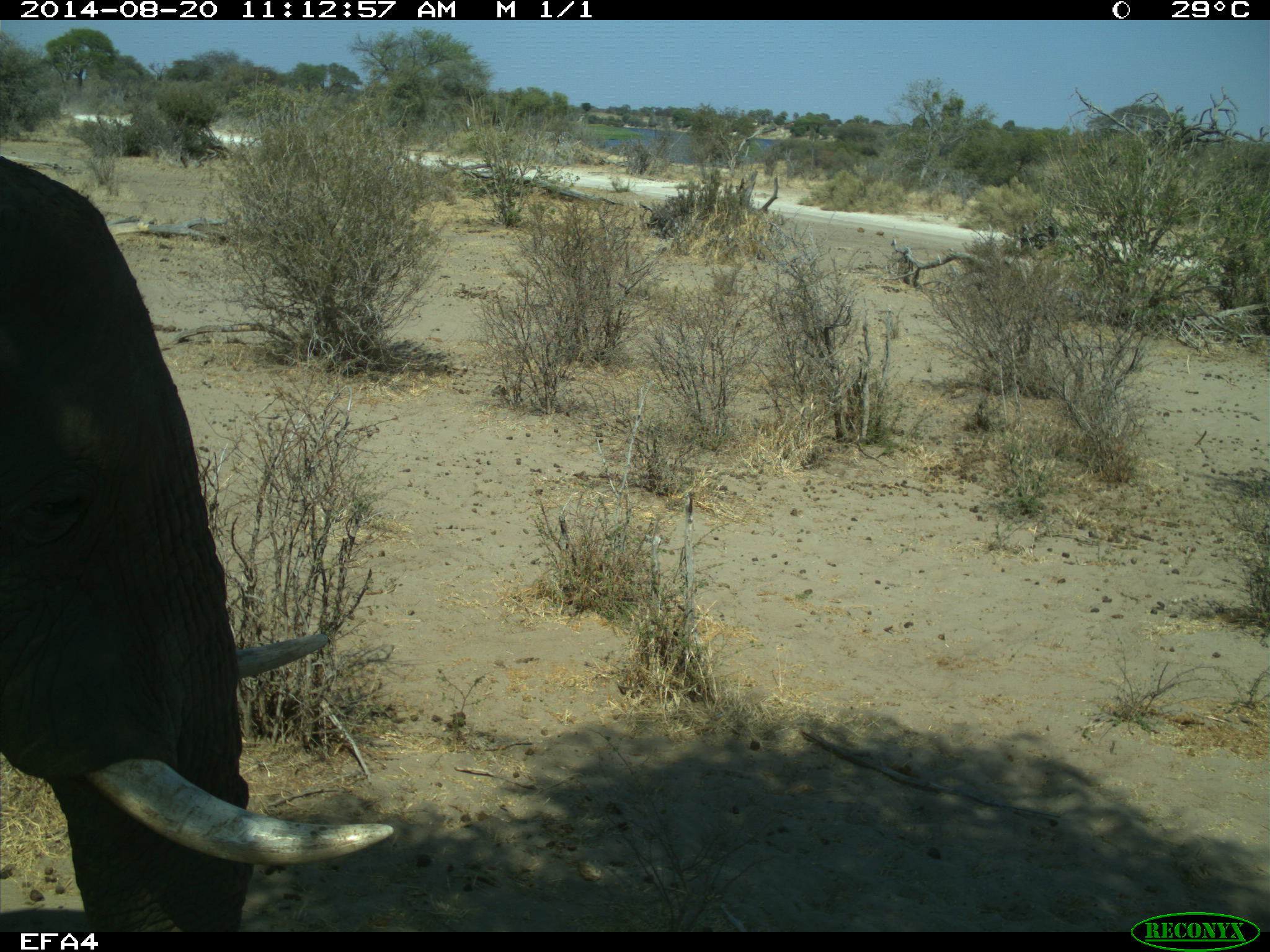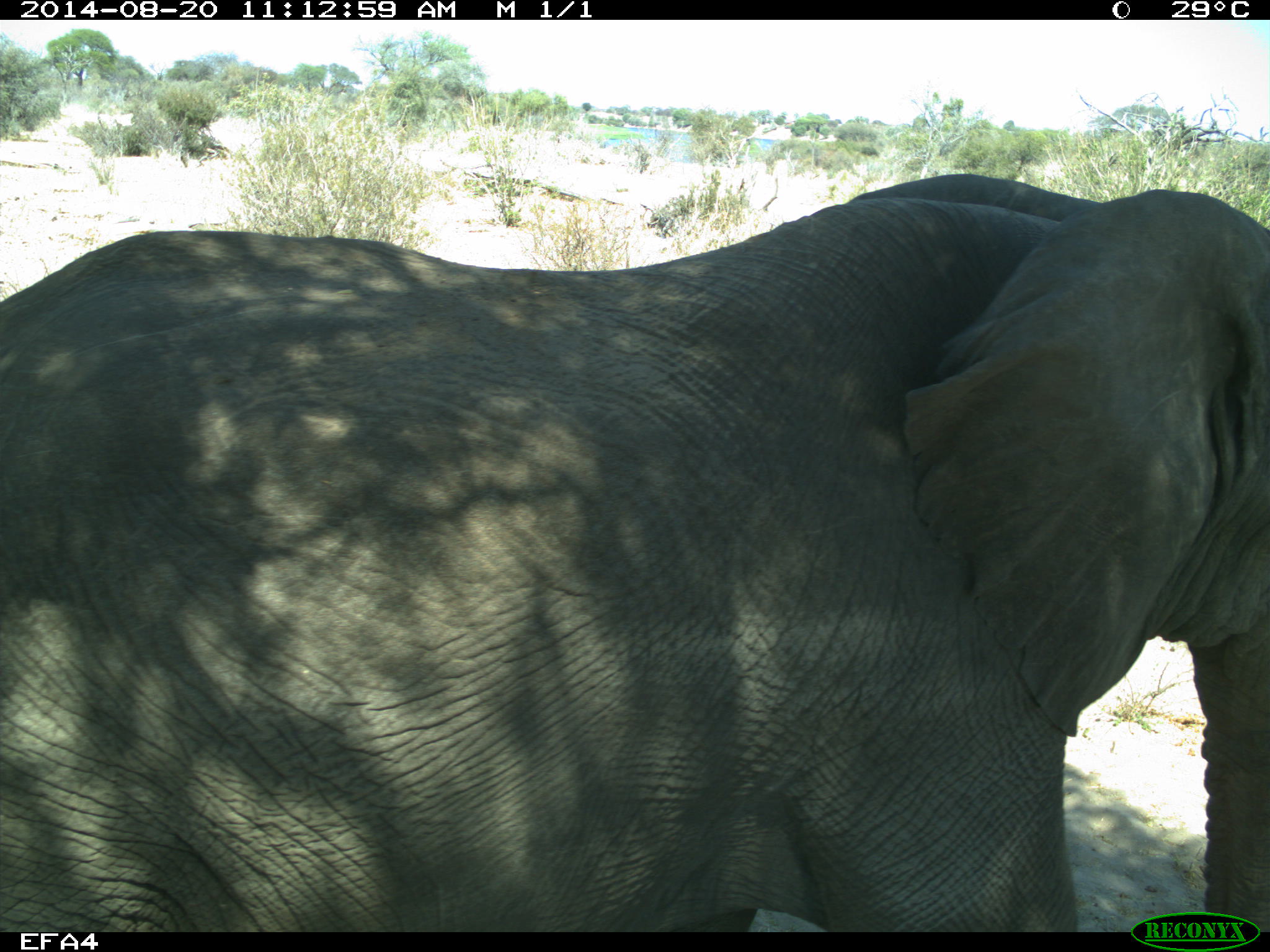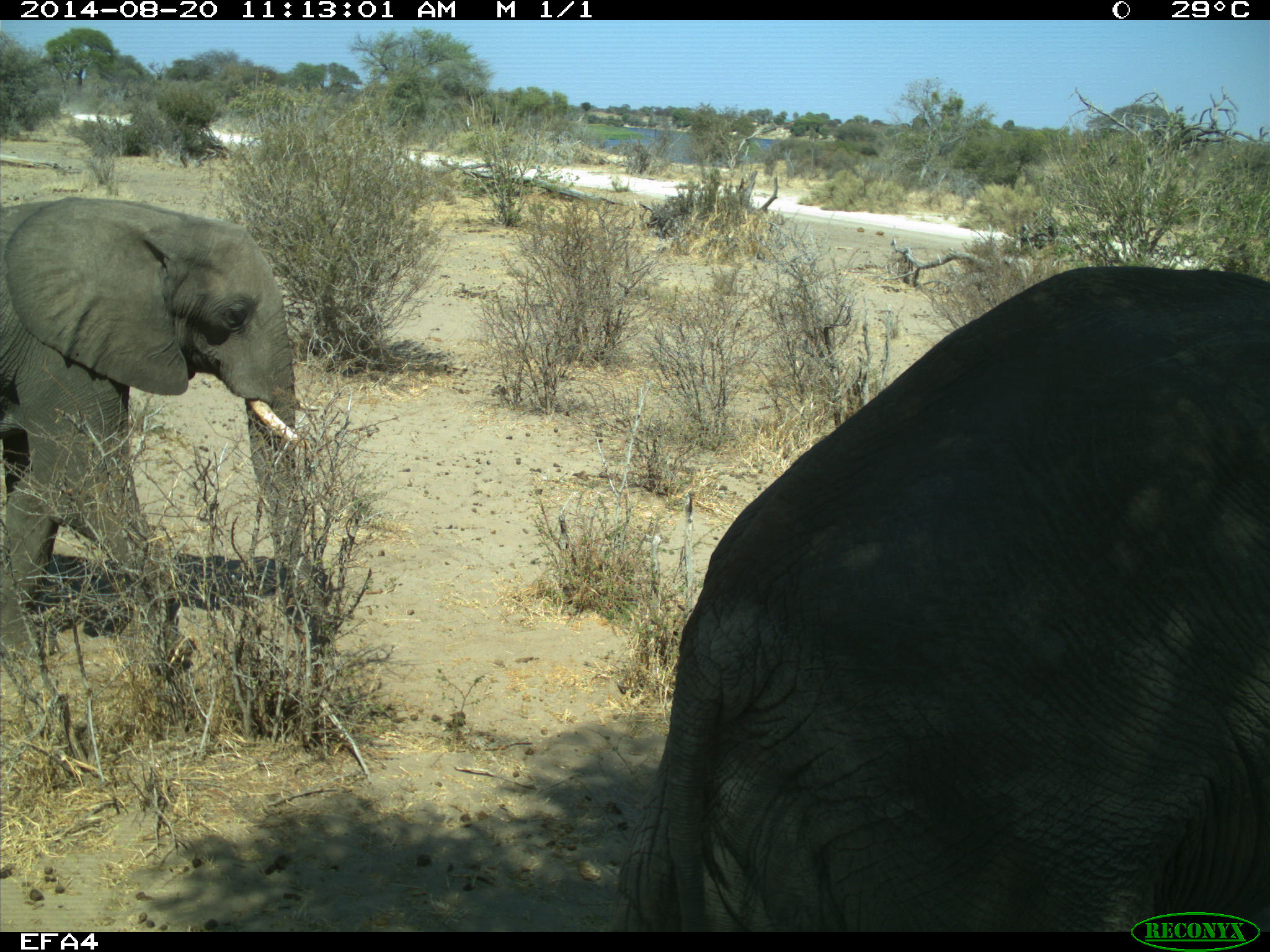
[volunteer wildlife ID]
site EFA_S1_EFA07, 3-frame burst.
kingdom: Animalia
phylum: Chordata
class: Mammalia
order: Proboscidea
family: Elephantidae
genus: Loxodonta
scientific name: Loxodonta africana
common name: african bush elephant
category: elephant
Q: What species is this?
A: Elephant (african bush elephant) (Loxodonta africana).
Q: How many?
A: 2.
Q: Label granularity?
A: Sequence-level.